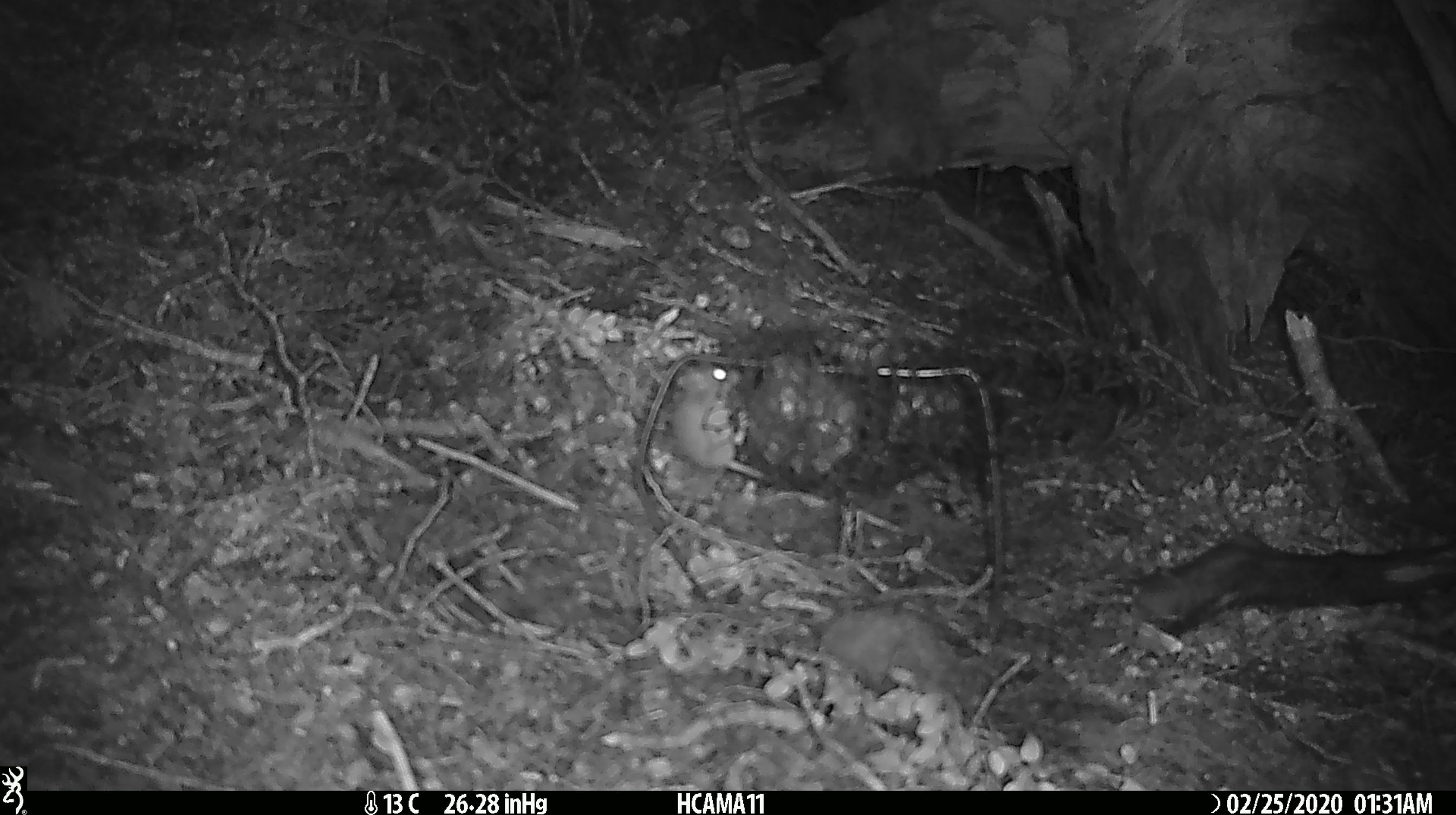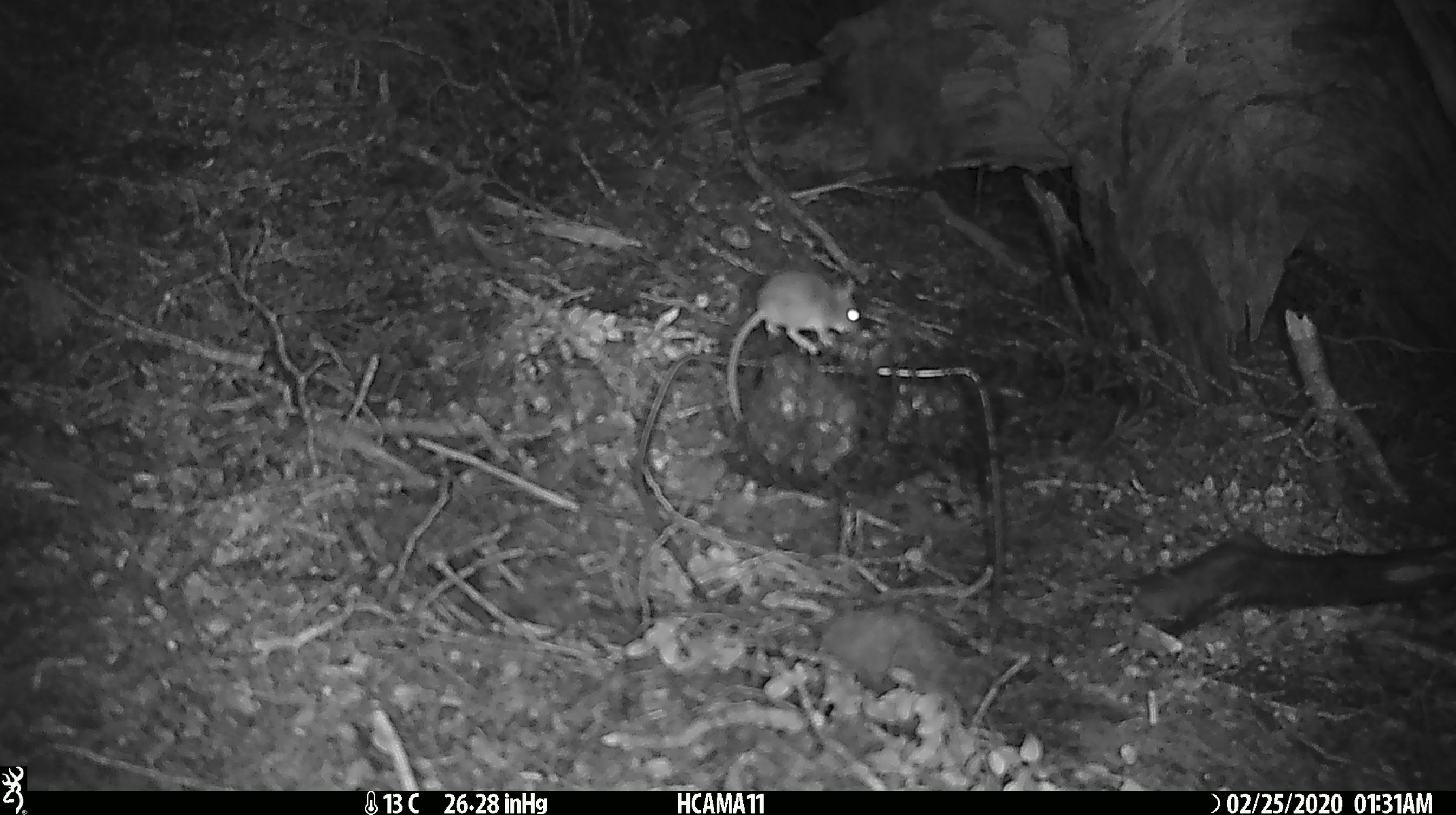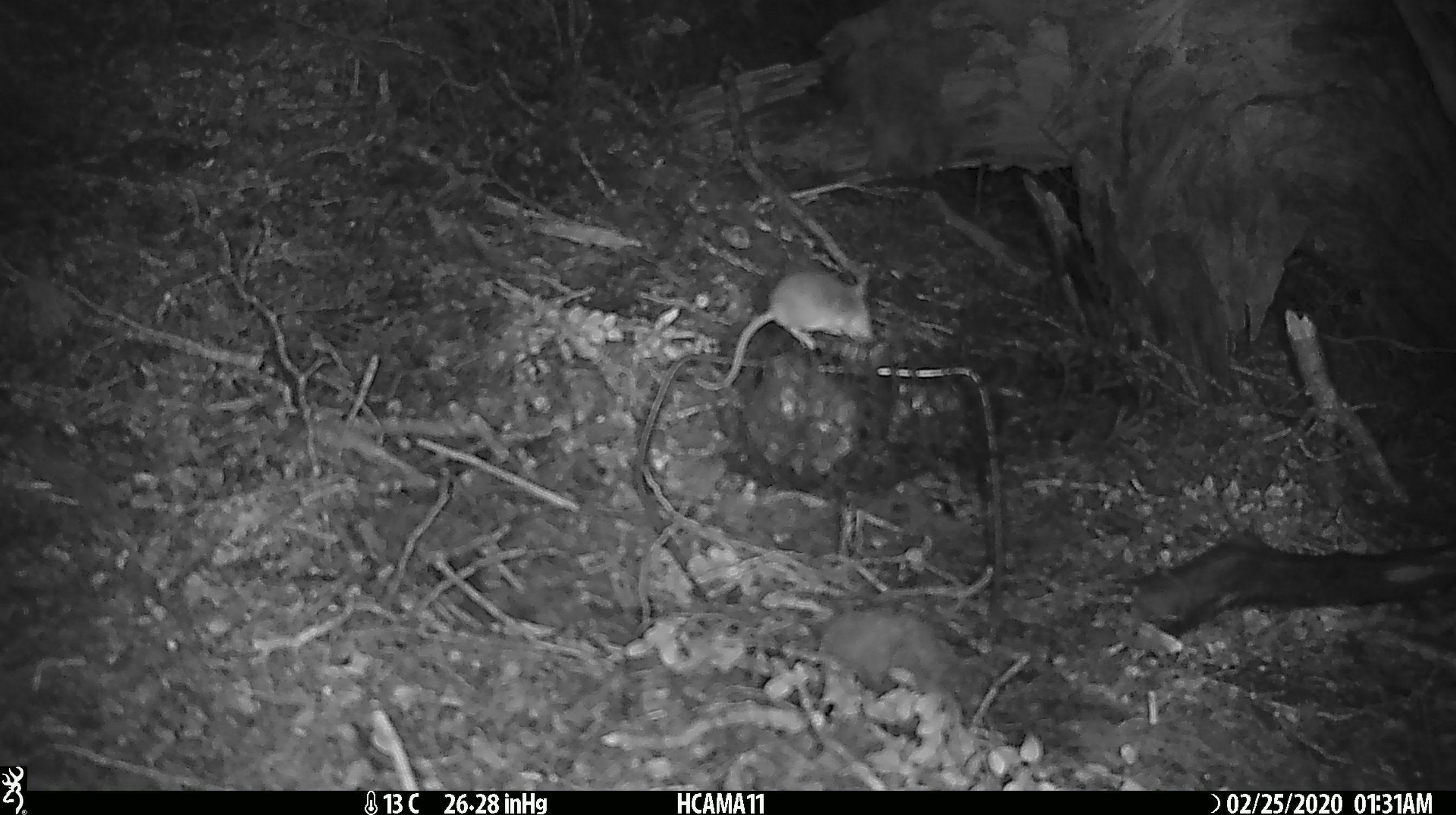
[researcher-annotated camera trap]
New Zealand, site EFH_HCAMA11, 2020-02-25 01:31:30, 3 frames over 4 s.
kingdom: Animalia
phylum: Chordata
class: Mammalia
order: Rodentia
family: Muridae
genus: Mus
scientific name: Mus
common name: mouse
Mouse (Mus).